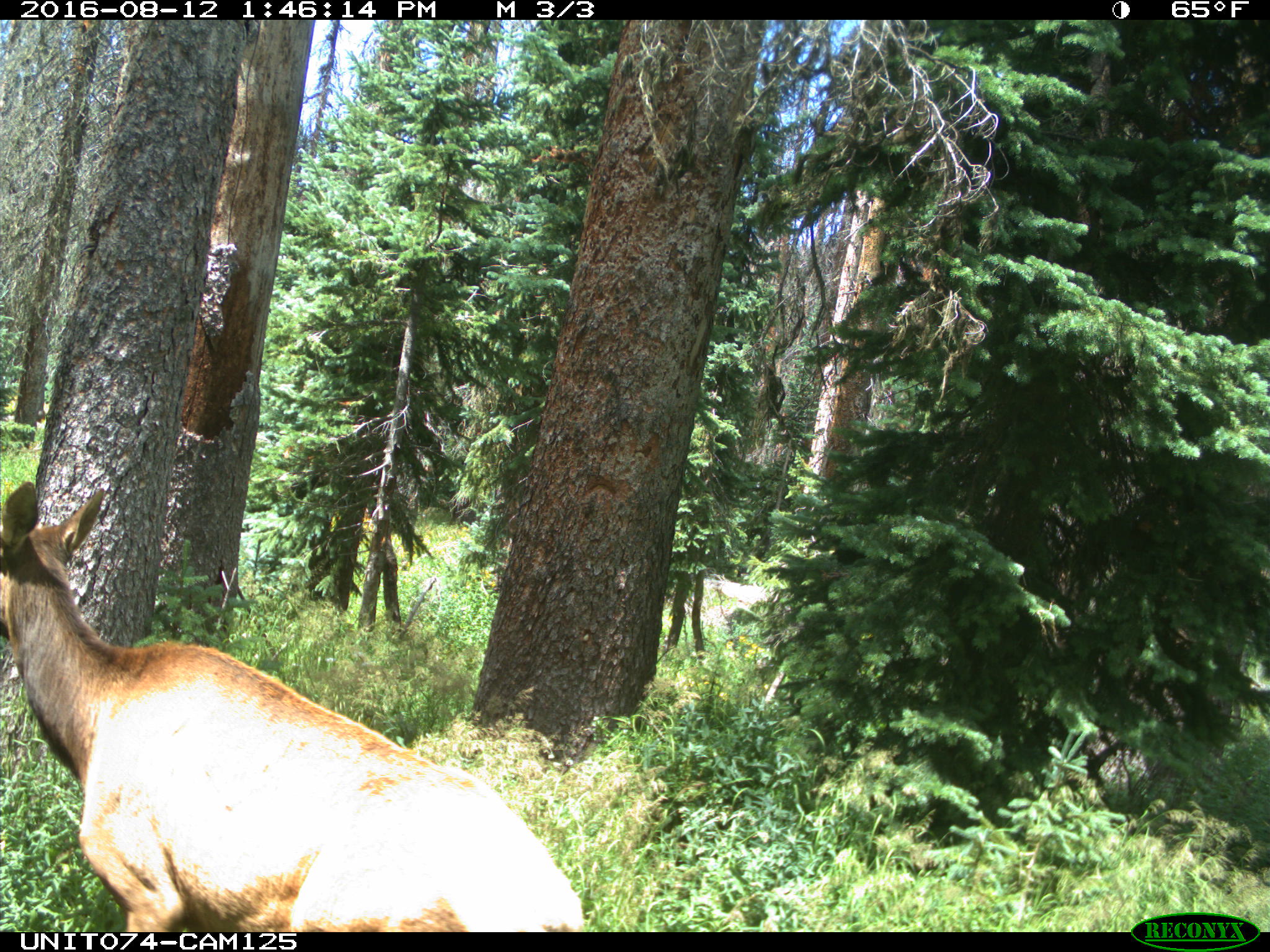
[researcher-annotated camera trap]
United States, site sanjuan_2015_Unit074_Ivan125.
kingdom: Animalia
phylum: Chordata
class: Mammalia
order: Artiodactyla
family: Cervidae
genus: Cervus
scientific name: Cervus elaphus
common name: red deer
Cervus elaphus (red deer).